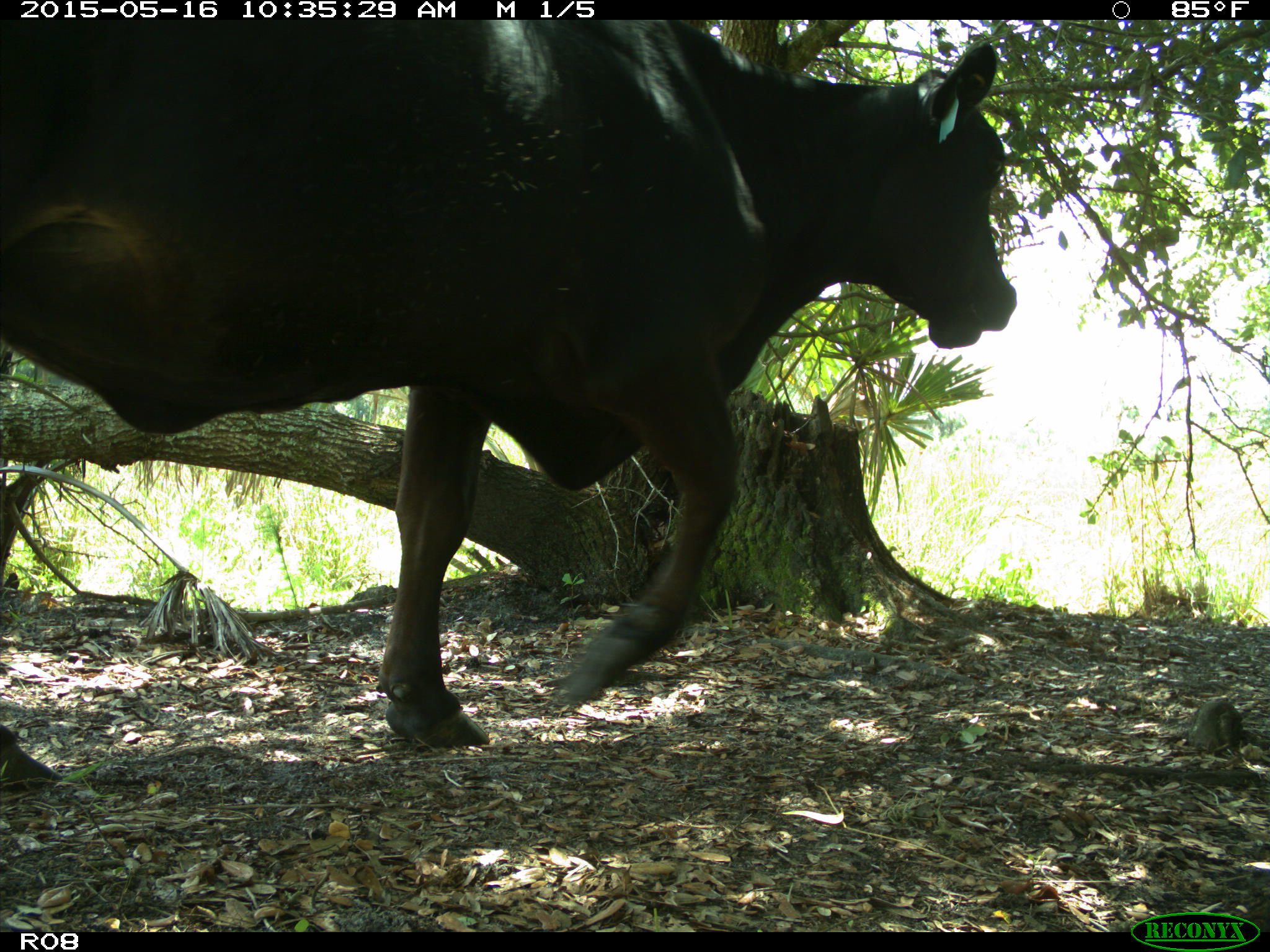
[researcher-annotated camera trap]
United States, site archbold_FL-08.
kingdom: Animalia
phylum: Chordata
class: Mammalia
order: Artiodactyla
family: Bovidae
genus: Bos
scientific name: Bos taurus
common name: domestic cow